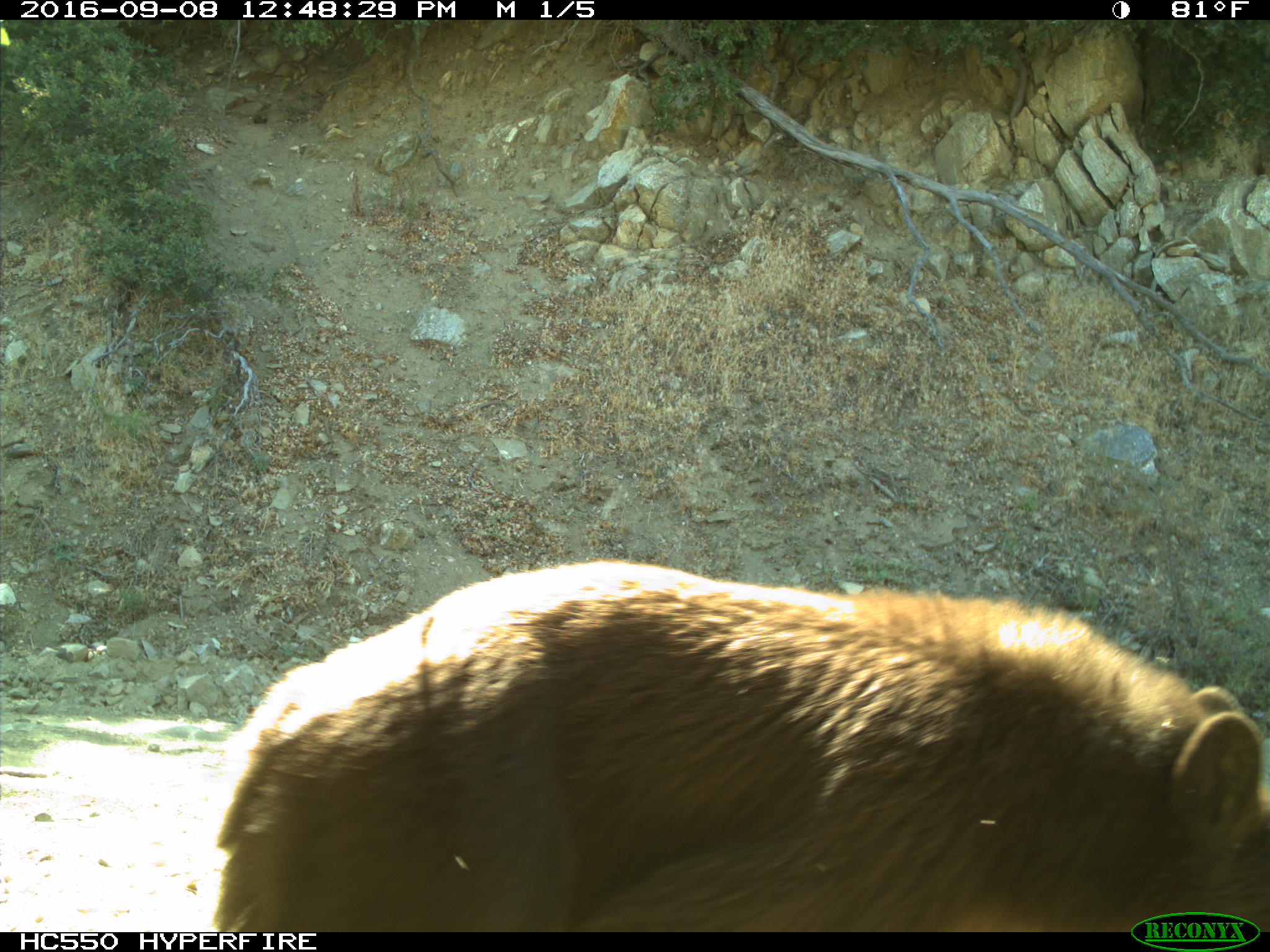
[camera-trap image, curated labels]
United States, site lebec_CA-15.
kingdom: Animalia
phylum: Chordata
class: Mammalia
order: Carnivora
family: Ursidae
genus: Ursus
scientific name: Ursus americanus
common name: american black bear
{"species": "Ursus americanus (american black bear)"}